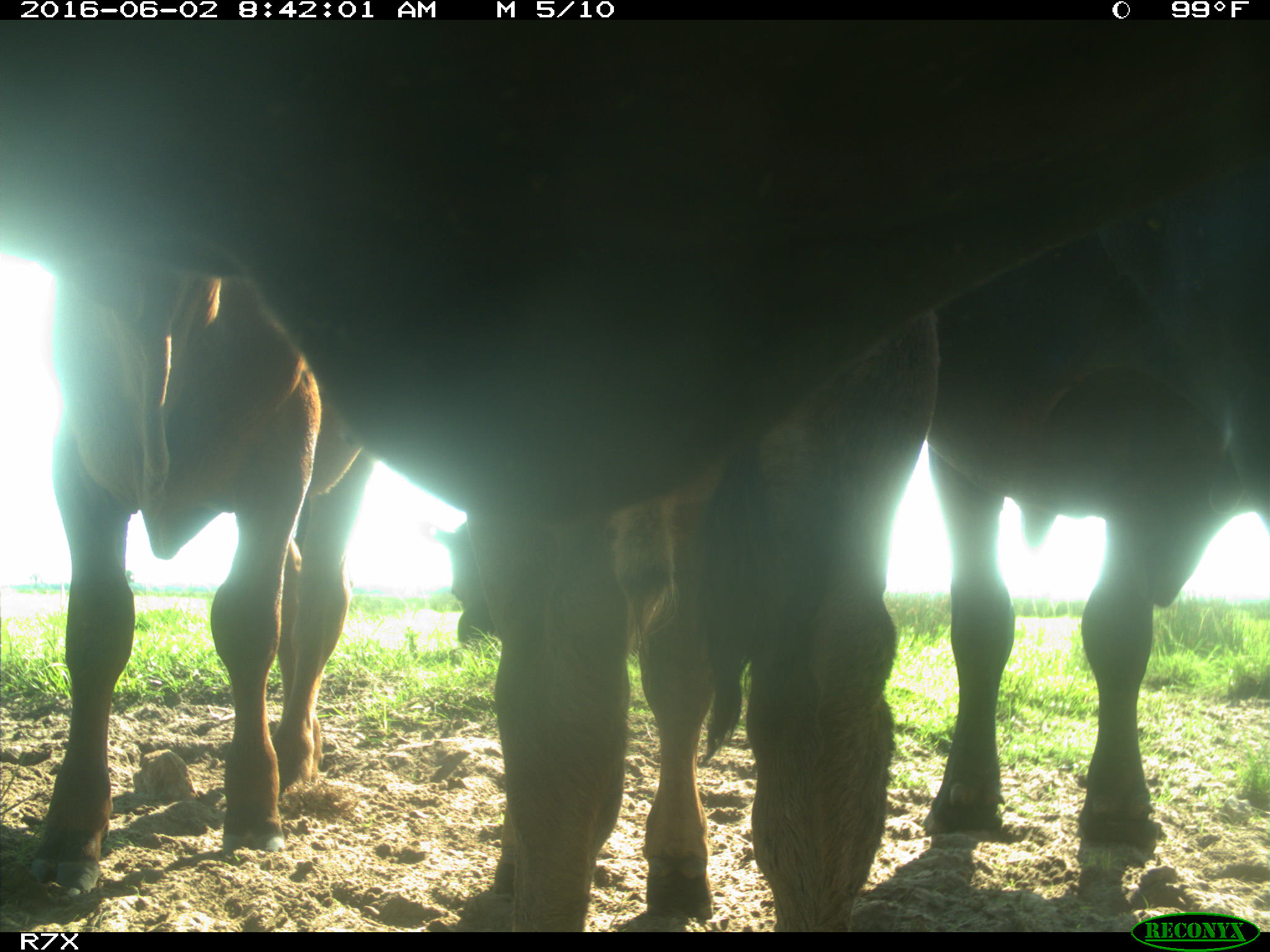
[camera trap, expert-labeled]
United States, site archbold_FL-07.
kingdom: Animalia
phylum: Chordata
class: Mammalia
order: Artiodactyla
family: Bovidae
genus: Bos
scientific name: Bos taurus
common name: domestic cow